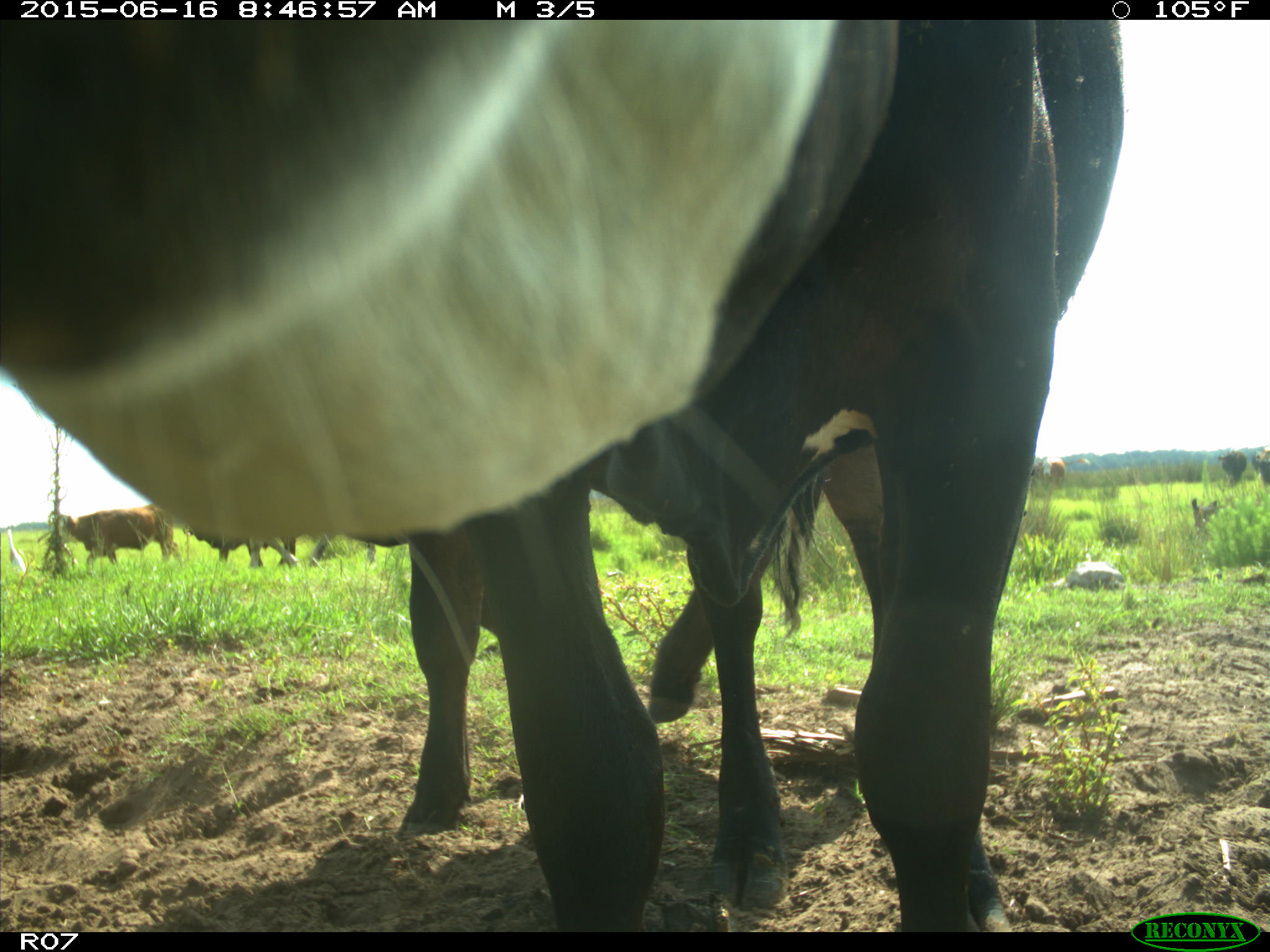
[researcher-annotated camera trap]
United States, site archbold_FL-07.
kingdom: Animalia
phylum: Chordata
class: Mammalia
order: Artiodactyla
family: Bovidae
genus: Bos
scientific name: Bos taurus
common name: domestic cow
Bos taurus (domestic cow).